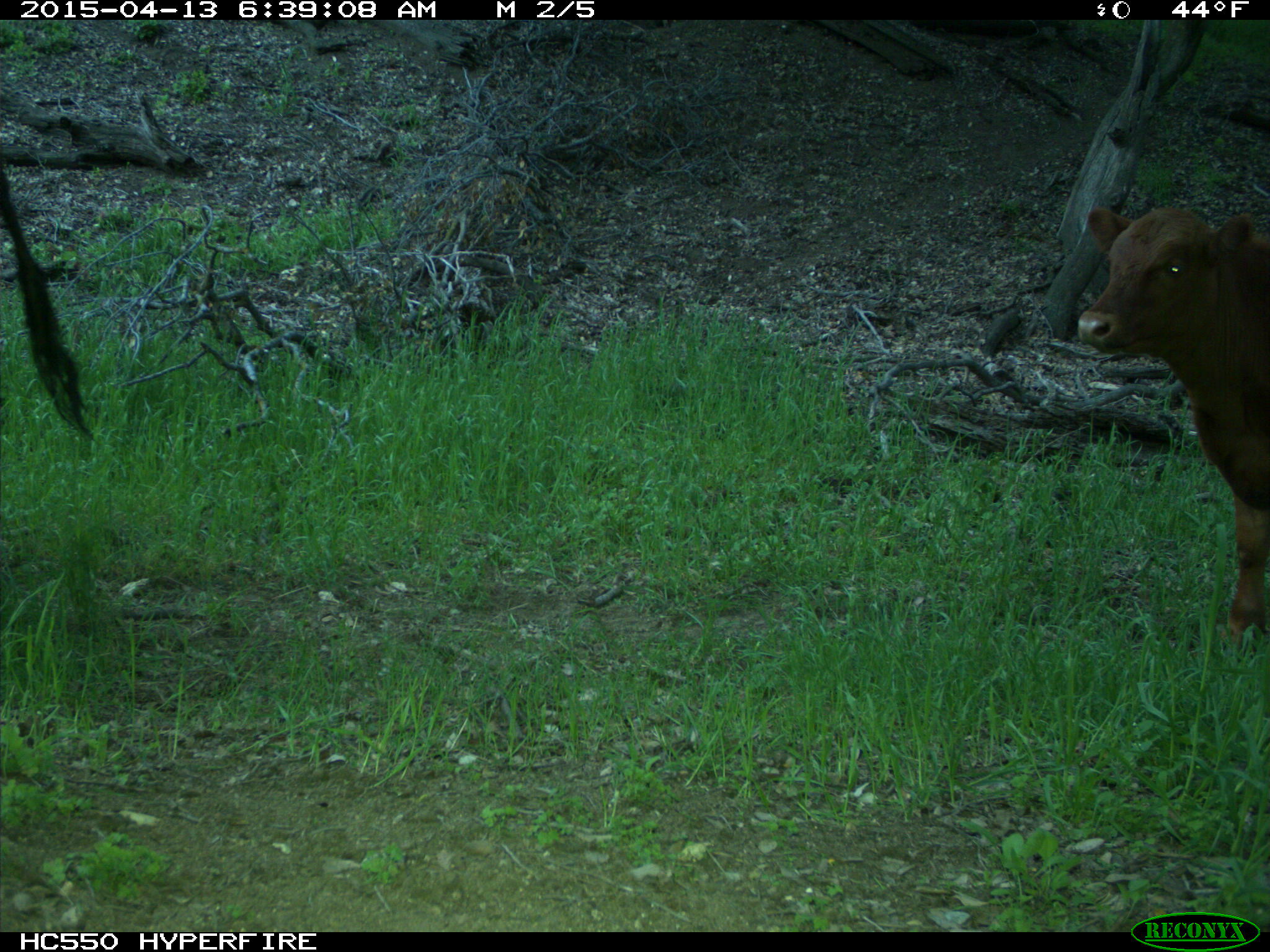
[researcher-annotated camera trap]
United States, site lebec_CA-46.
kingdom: Animalia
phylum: Chordata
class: Mammalia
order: Artiodactyla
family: Bovidae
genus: Bos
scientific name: Bos taurus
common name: domestic cow